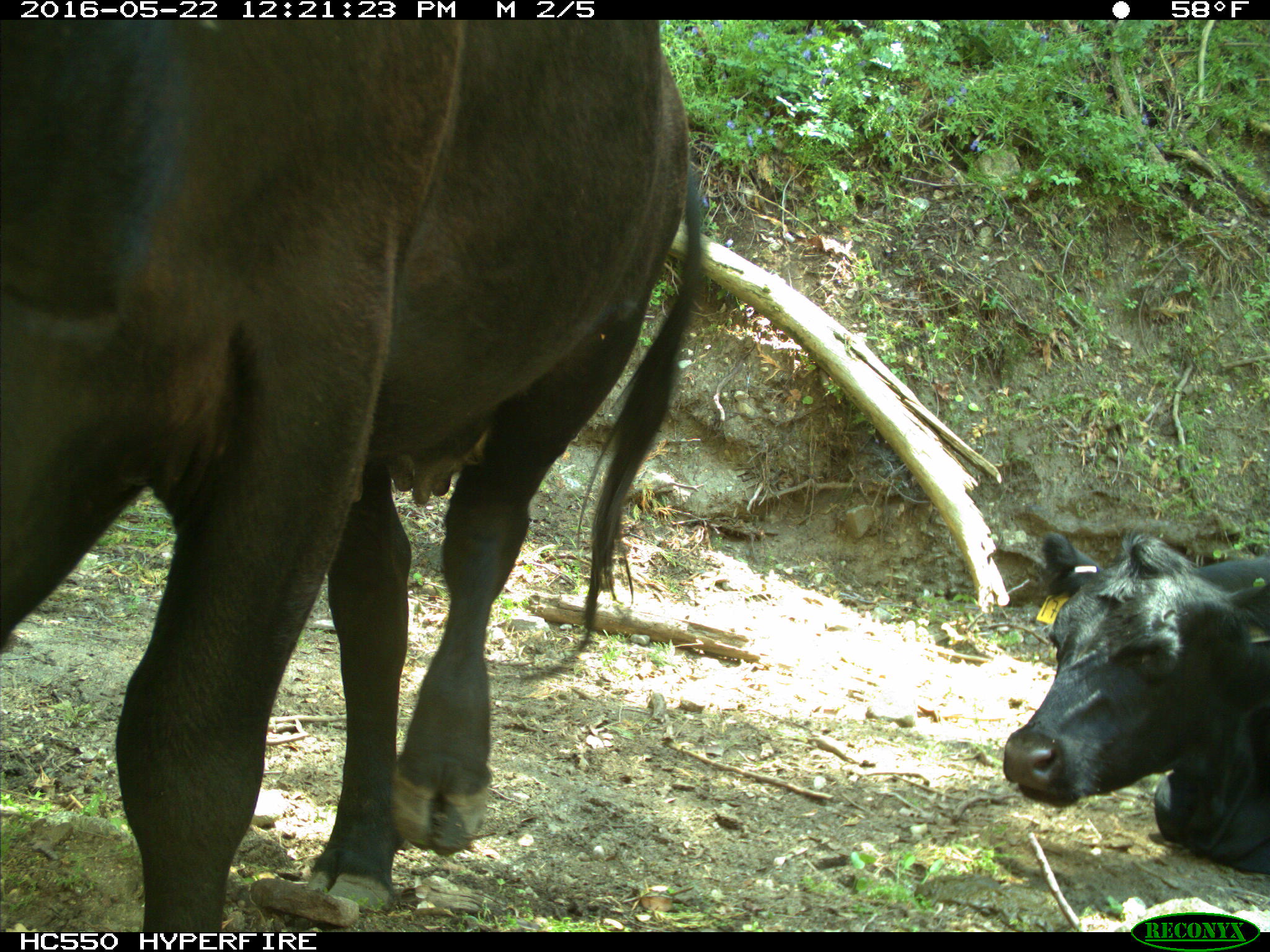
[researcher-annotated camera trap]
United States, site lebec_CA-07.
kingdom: Animalia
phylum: Chordata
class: Mammalia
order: Artiodactyla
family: Bovidae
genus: Bos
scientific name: Bos taurus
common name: domestic cow